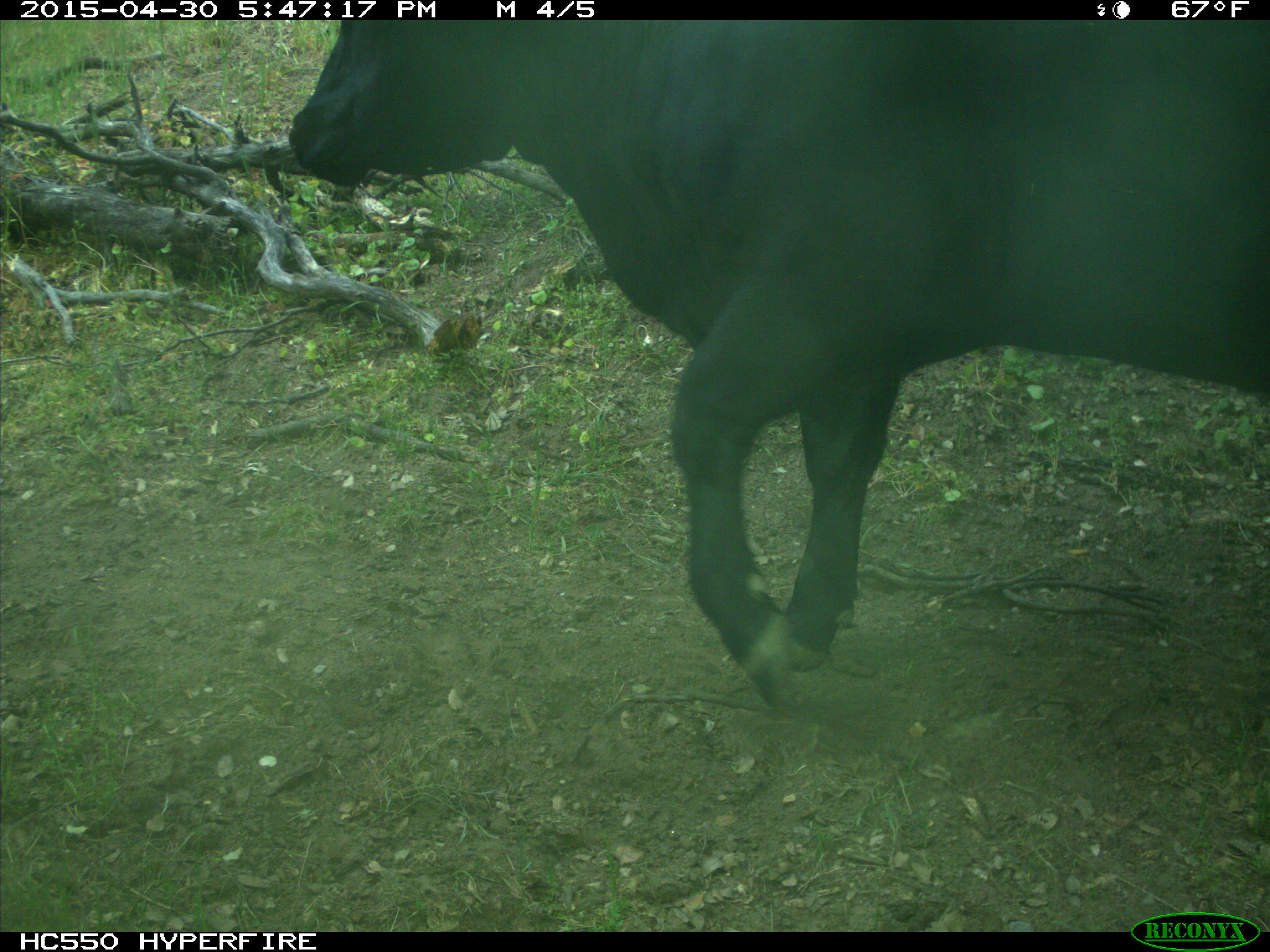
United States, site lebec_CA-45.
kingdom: Animalia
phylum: Chordata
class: Mammalia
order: Artiodactyla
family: Bovidae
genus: Bos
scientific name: Bos taurus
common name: domestic cow